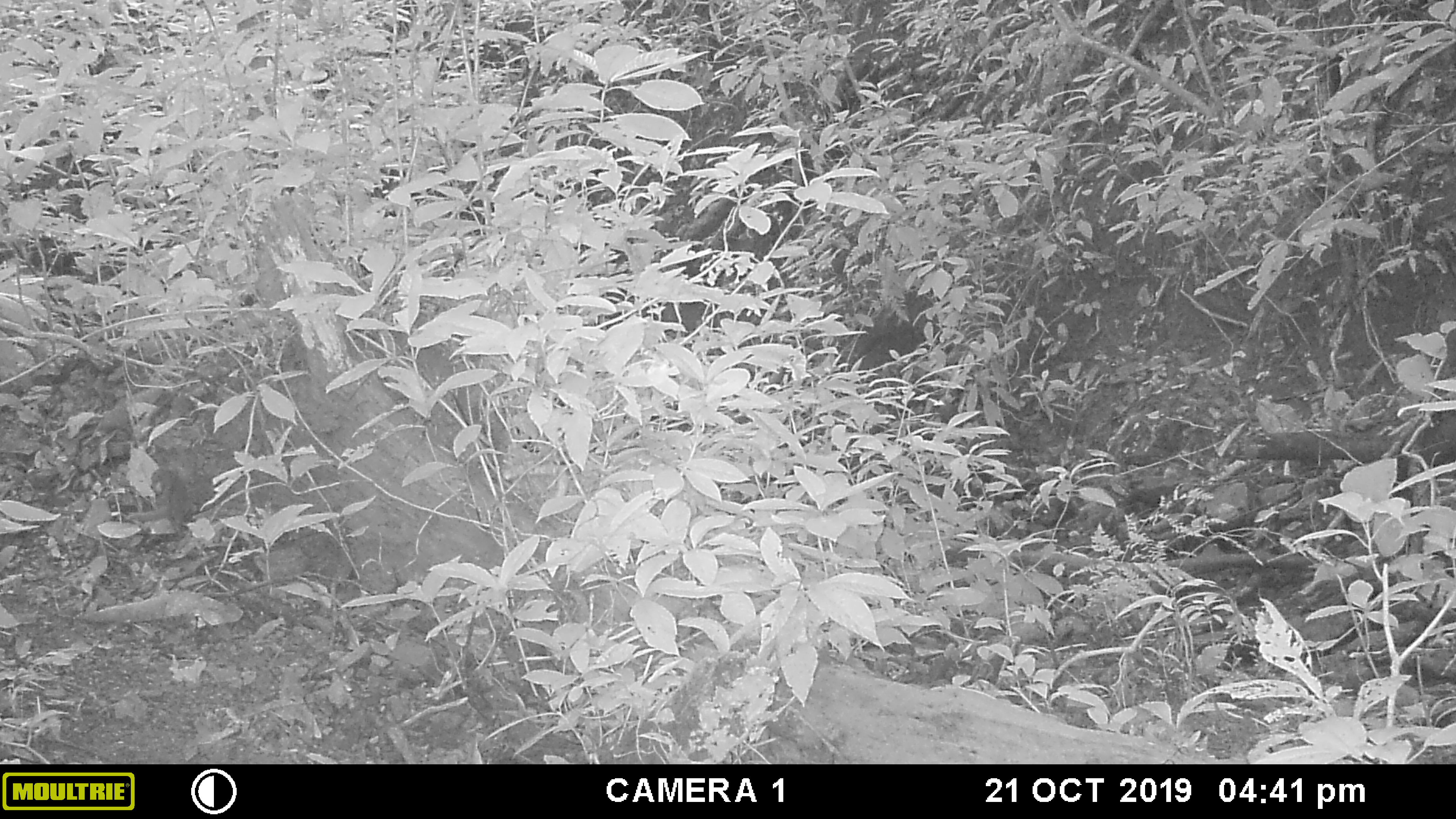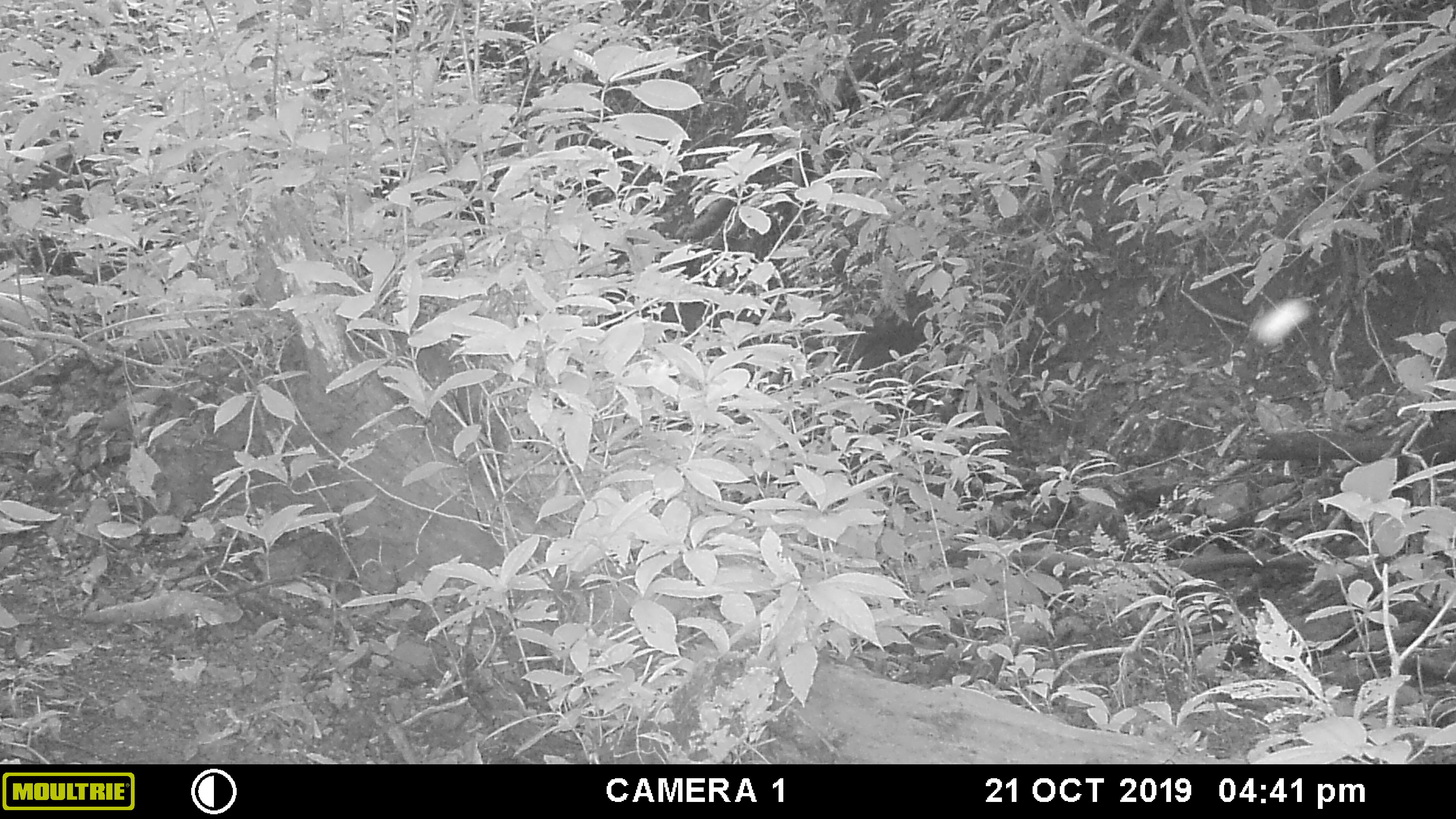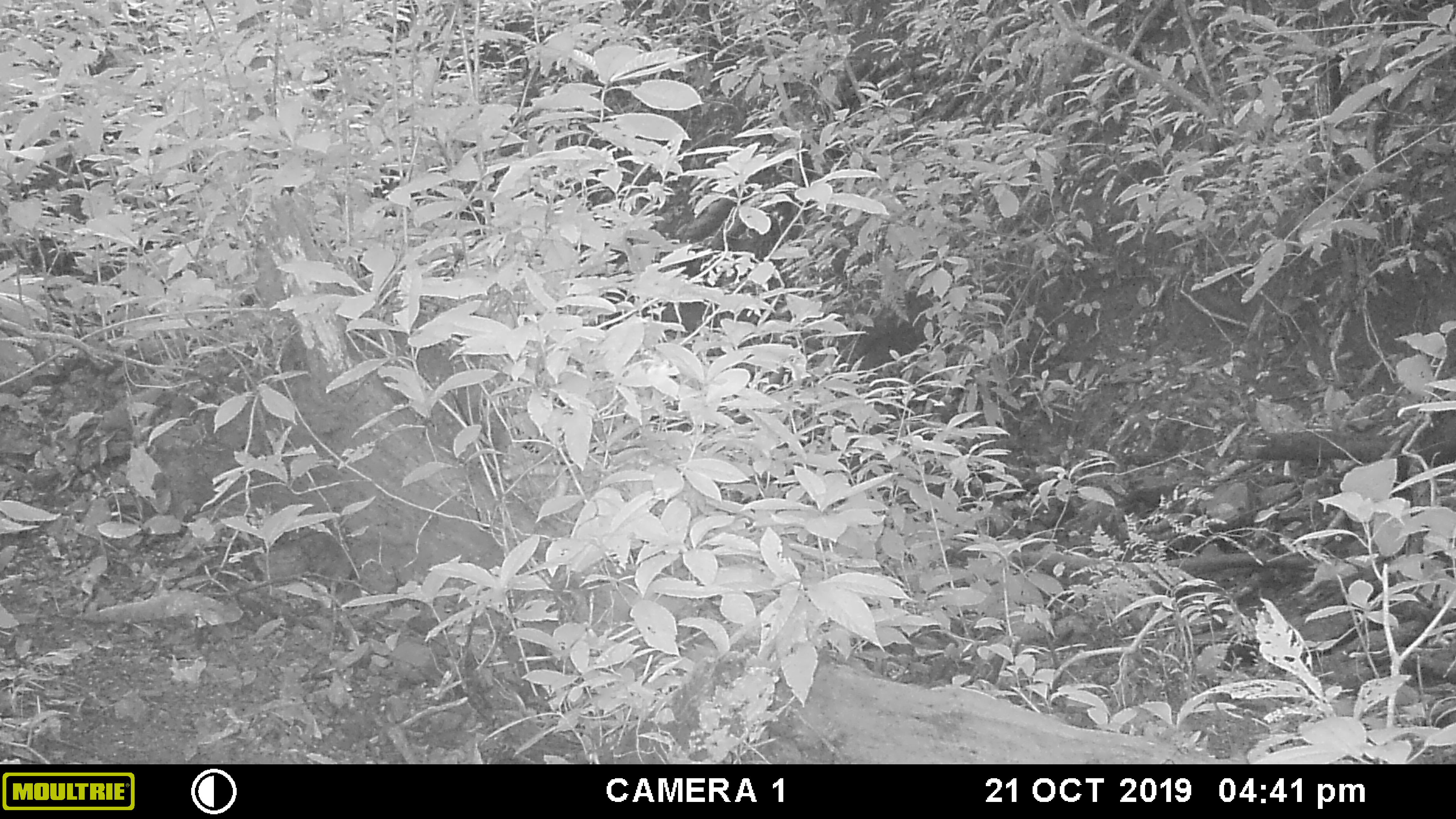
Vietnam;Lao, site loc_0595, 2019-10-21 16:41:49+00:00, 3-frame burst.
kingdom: Animalia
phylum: Chordata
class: Mammalia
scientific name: Mammalia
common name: mammal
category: unidentified small mammal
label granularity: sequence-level